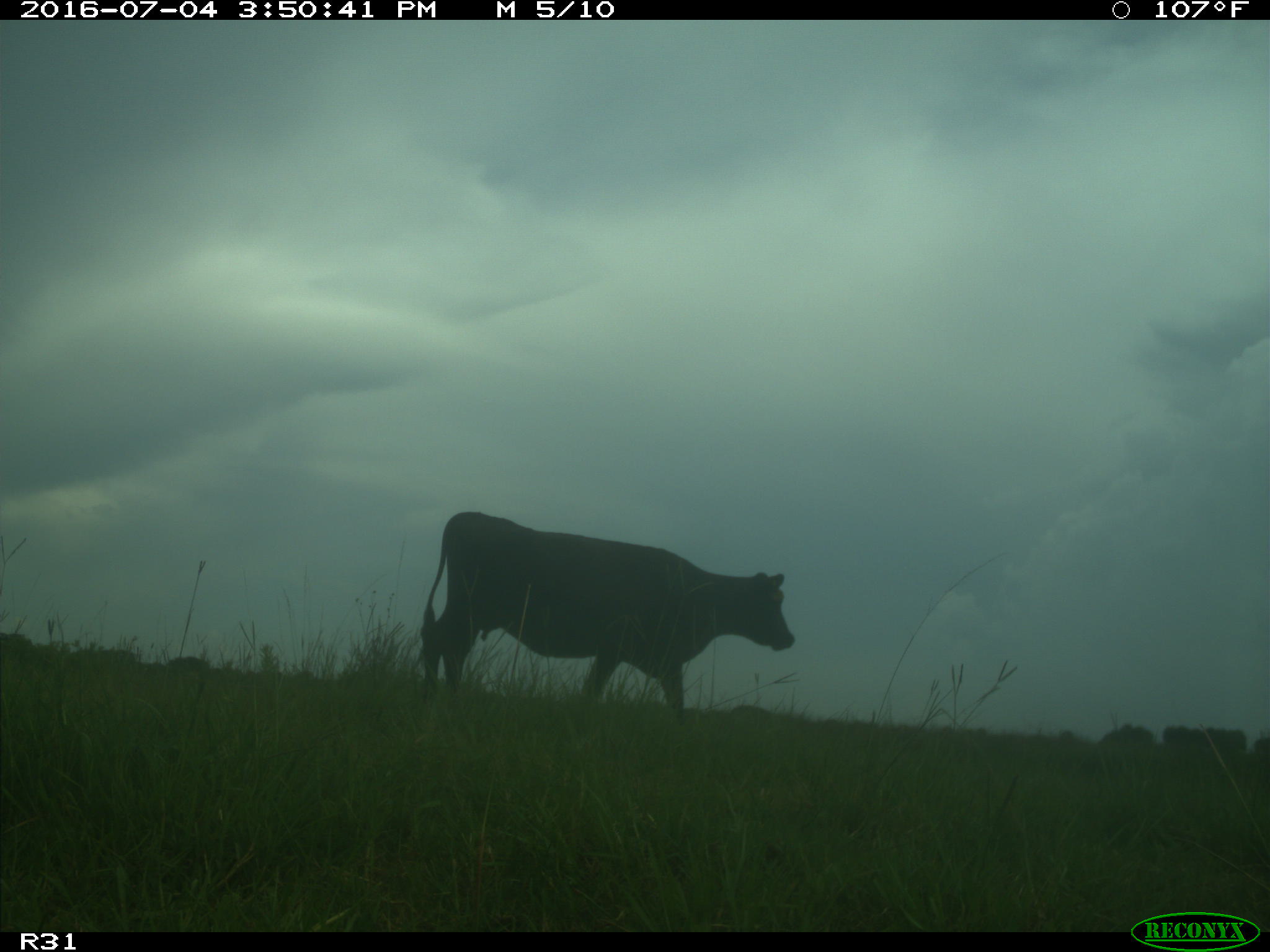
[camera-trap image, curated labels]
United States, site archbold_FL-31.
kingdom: Animalia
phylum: Chordata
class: Mammalia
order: Artiodactyla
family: Bovidae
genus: Bos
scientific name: Bos taurus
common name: domestic cow